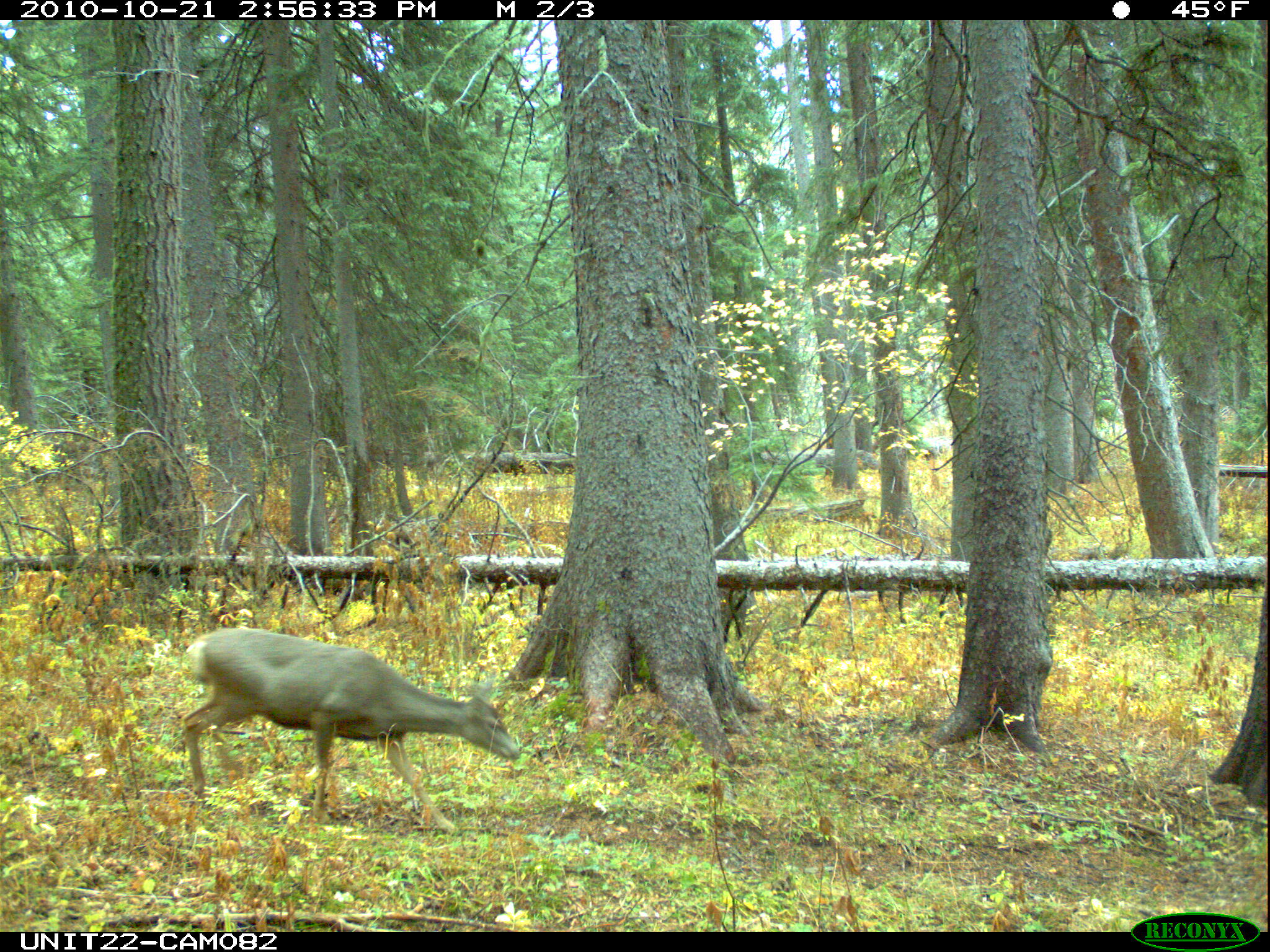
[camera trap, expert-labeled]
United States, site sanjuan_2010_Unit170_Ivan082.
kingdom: Animalia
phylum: Chordata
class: Mammalia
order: Artiodactyla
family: Cervidae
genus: Odocoileus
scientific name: Odocoileus hemionus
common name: mule deer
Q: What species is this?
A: Odocoileus hemionus (mule deer).